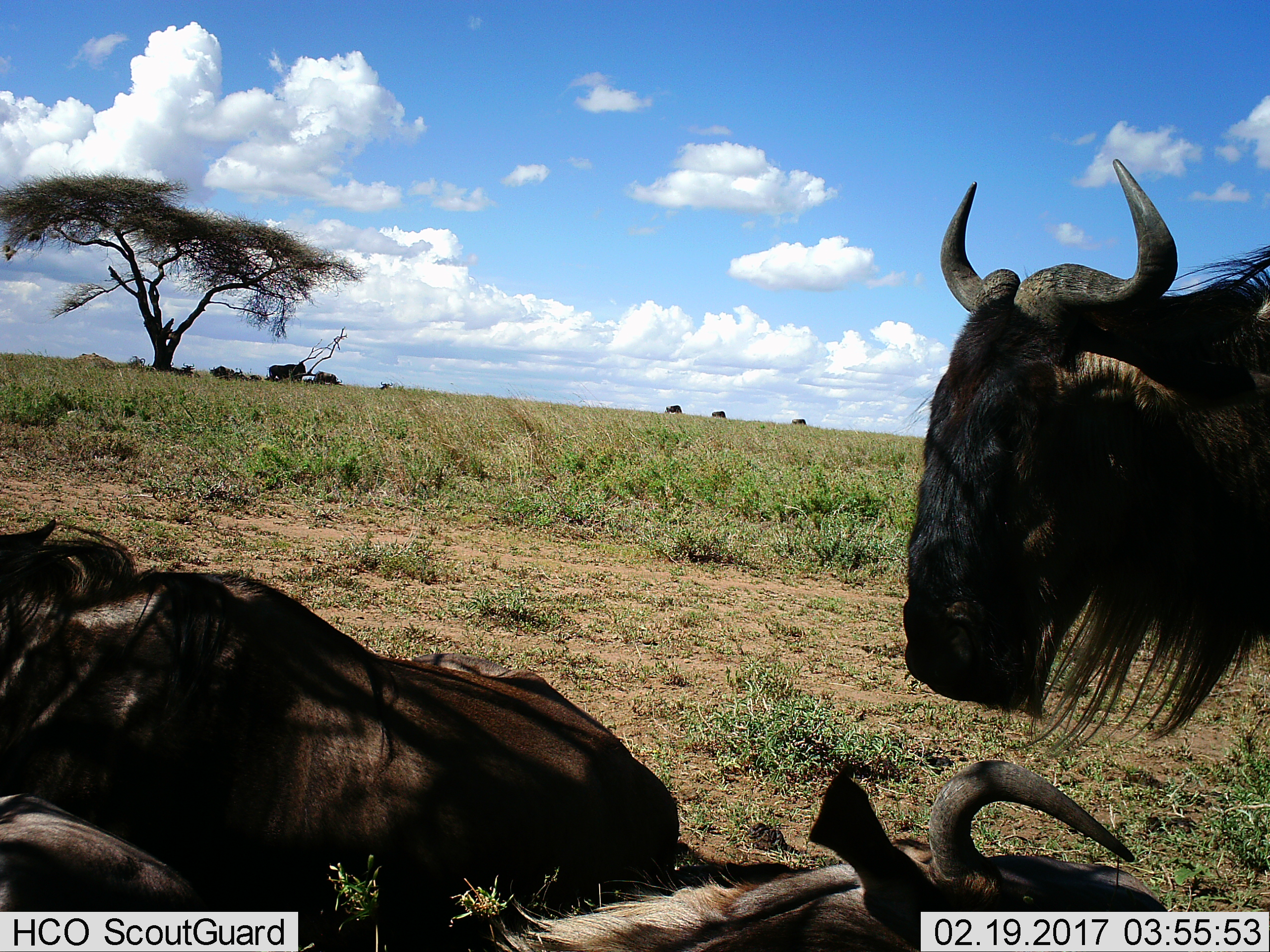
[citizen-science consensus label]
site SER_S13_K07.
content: unidentified animal